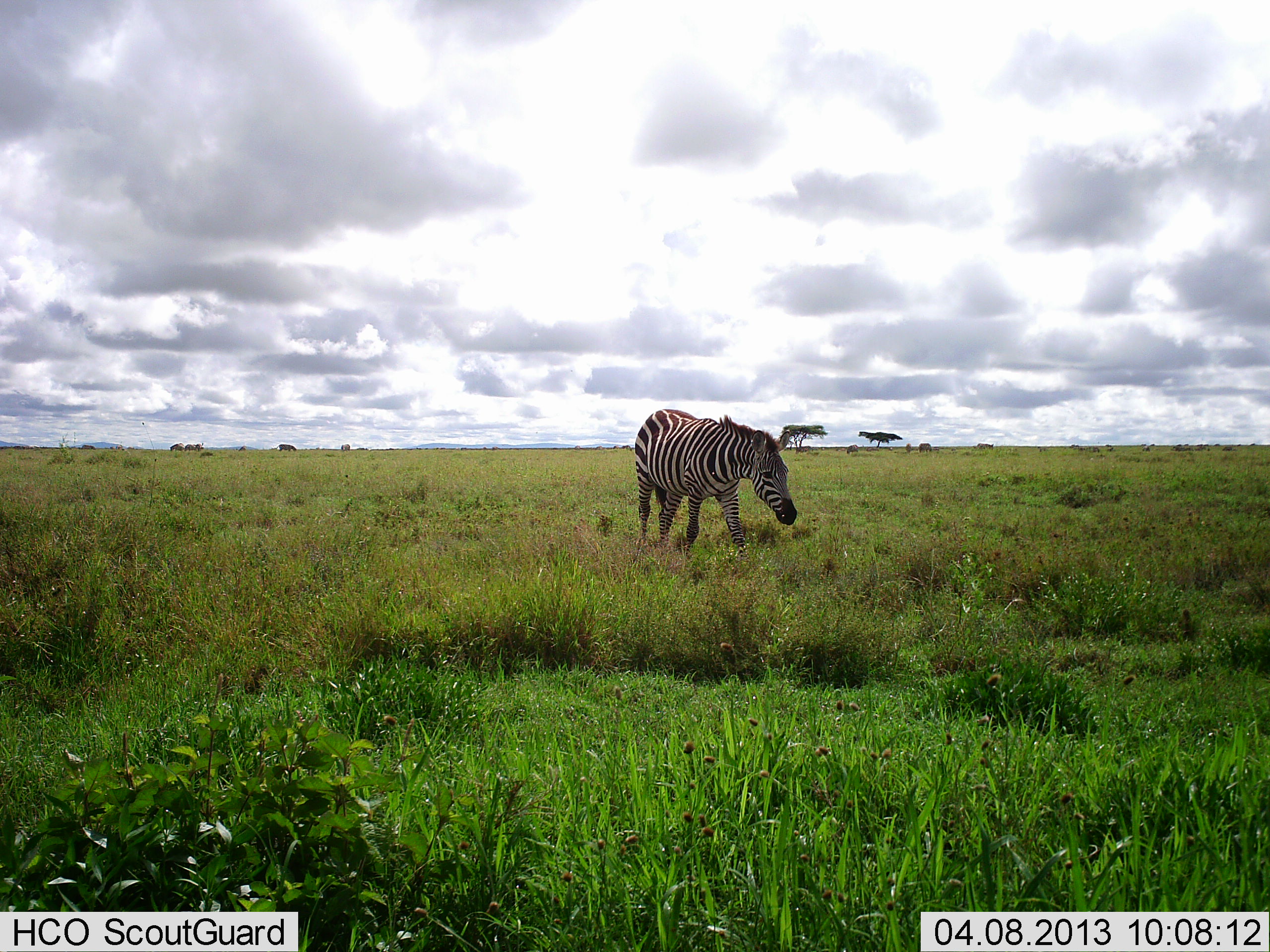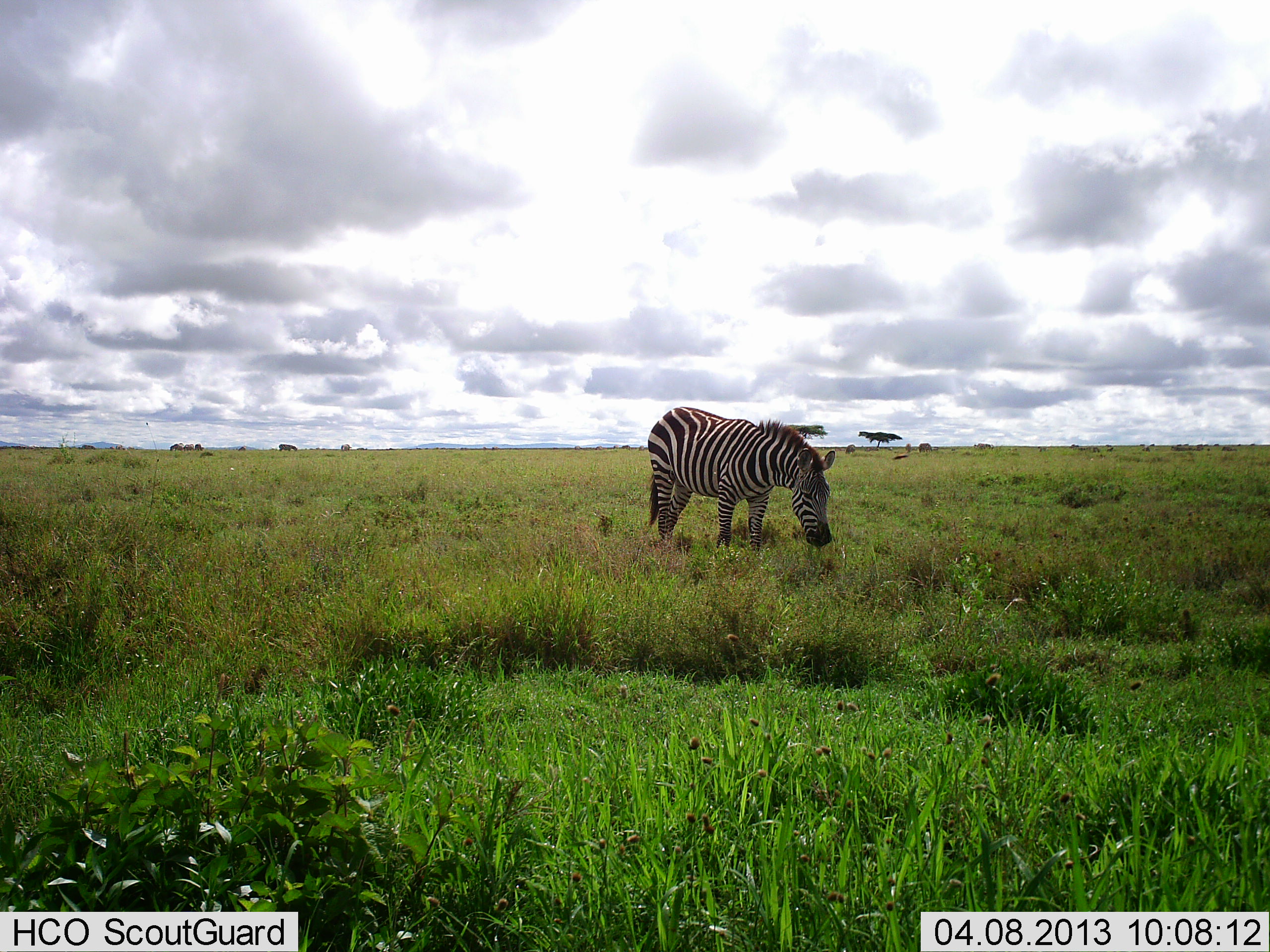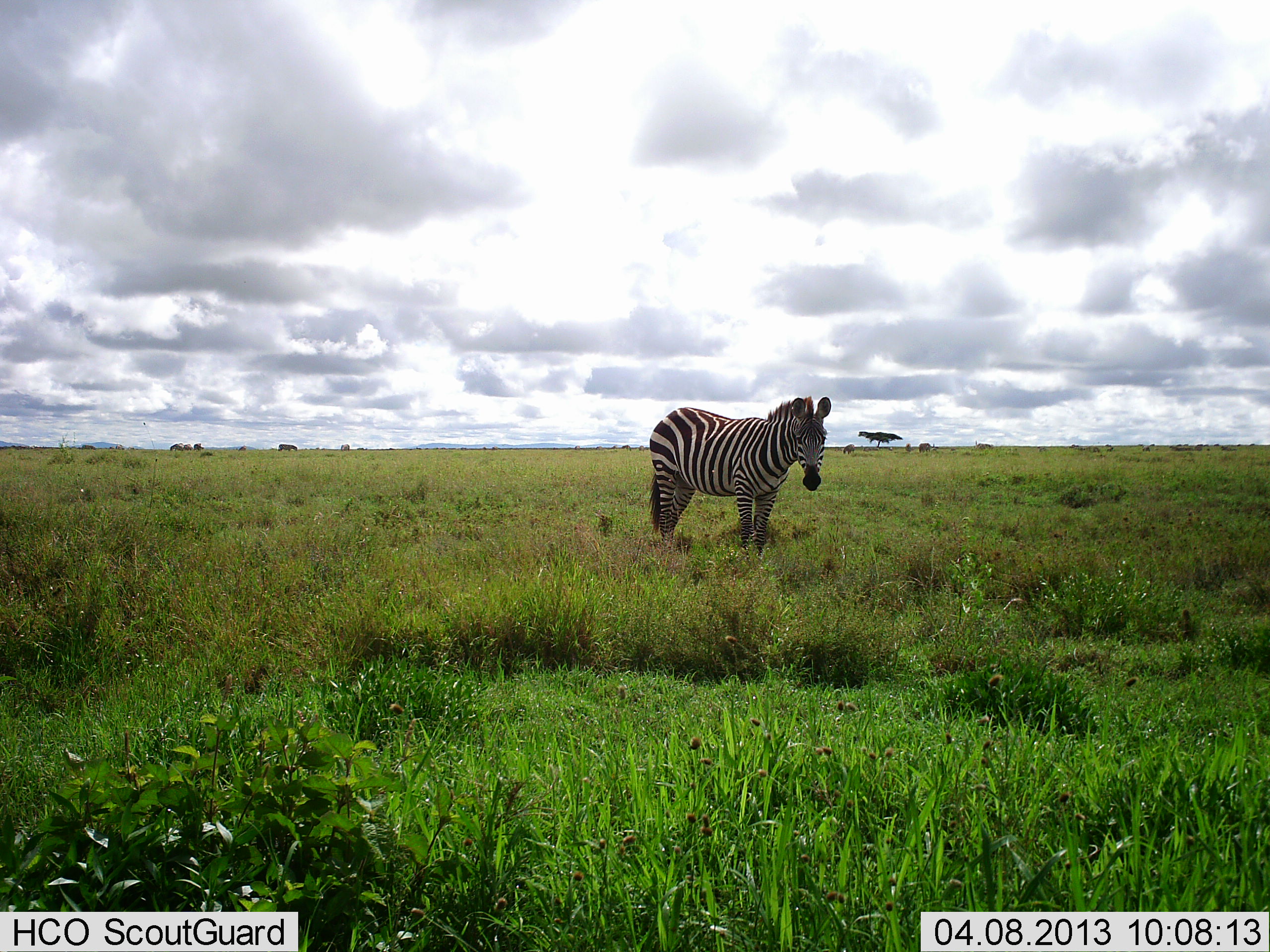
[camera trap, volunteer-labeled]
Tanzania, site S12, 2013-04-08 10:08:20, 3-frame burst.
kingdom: Animalia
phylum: Chordata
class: Mammalia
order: Perissodactyla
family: Equidae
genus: Equus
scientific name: Equus quagga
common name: plains zebra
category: zebra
Zebra (plains zebra) (Equus quagga), count 1. Behavior (volunteer vote fractions): standing 48%, resting 0%, moving 17%, interacting 0%. Young present (vote fraction): 0%. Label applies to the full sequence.